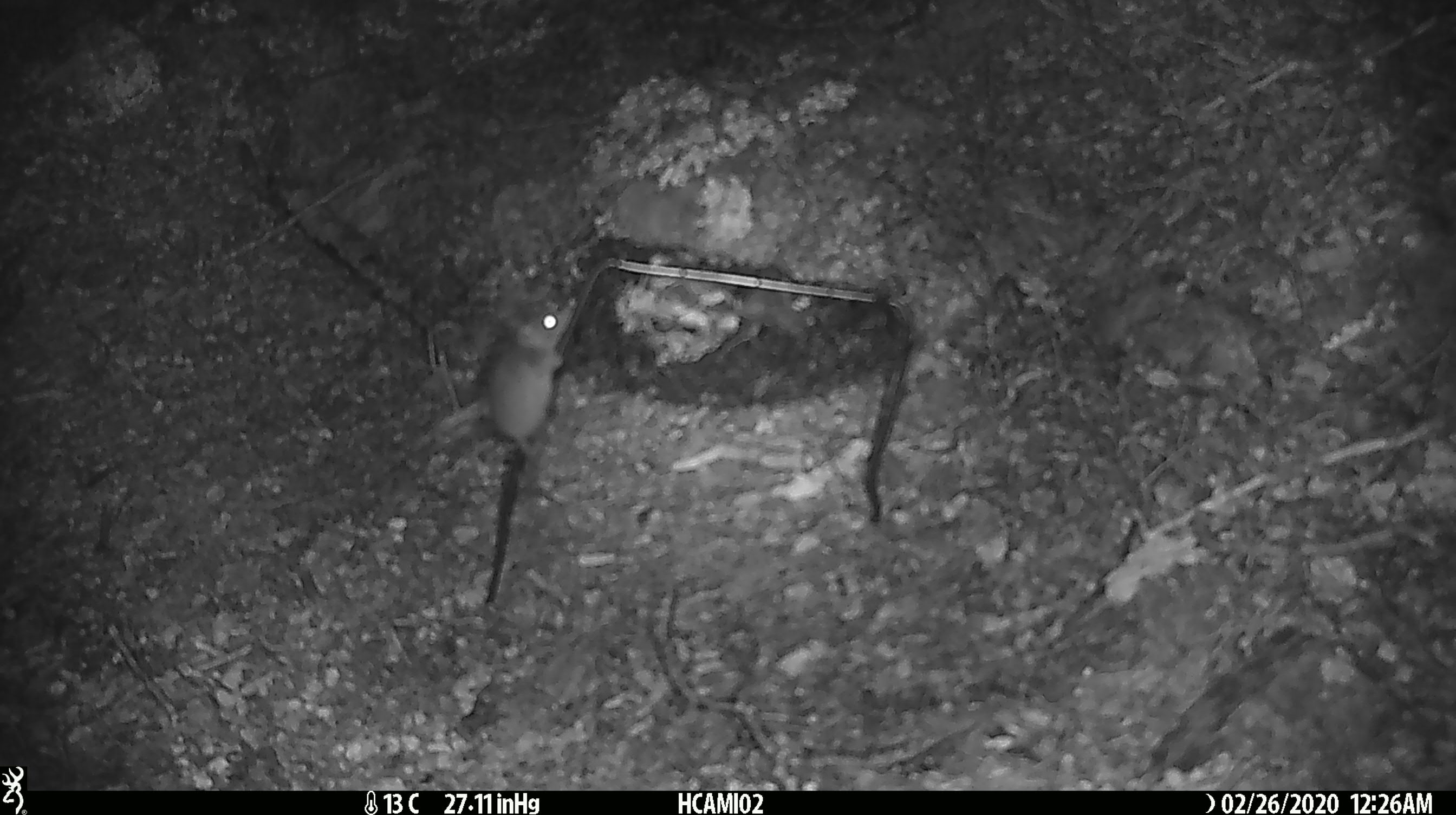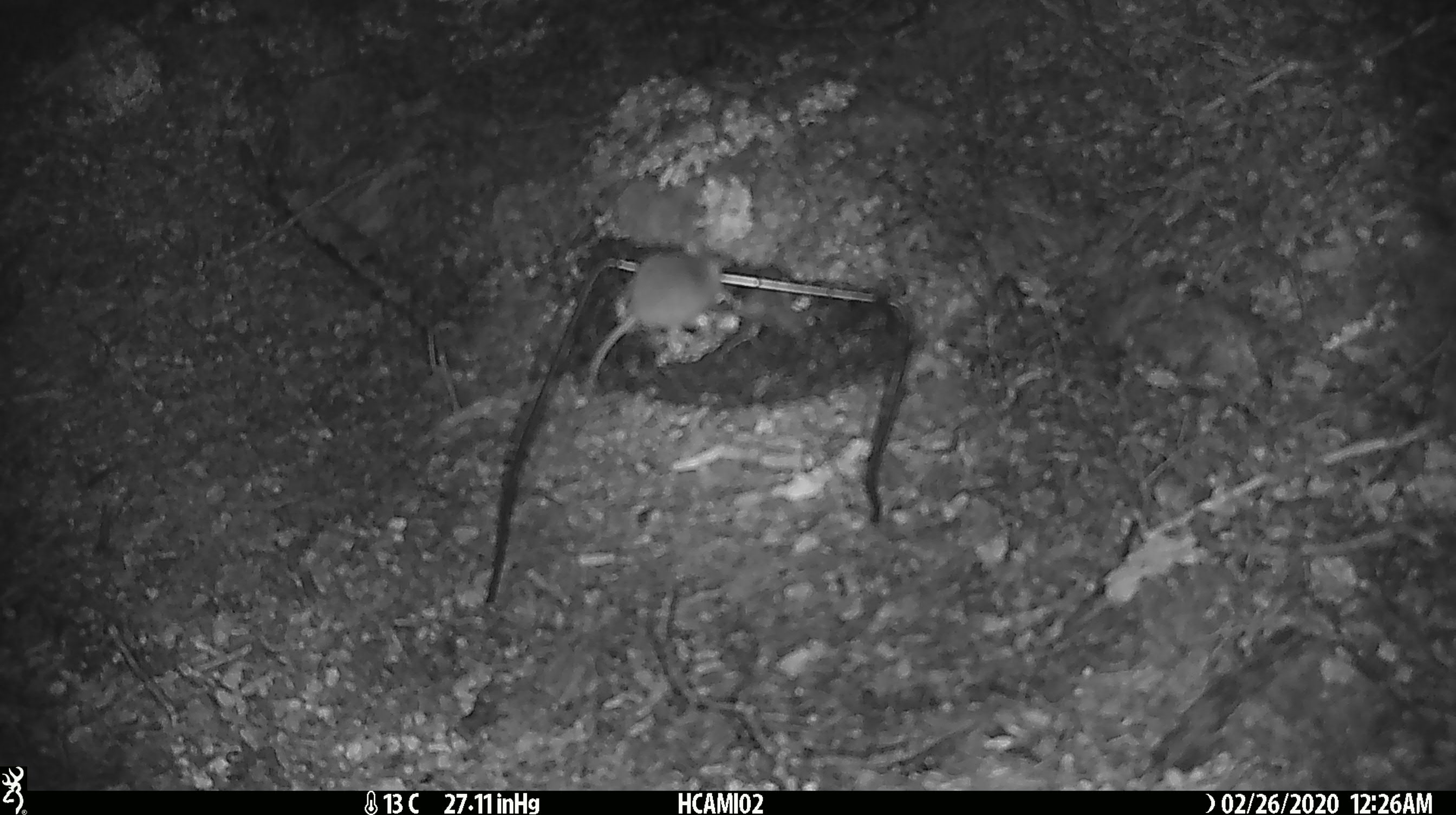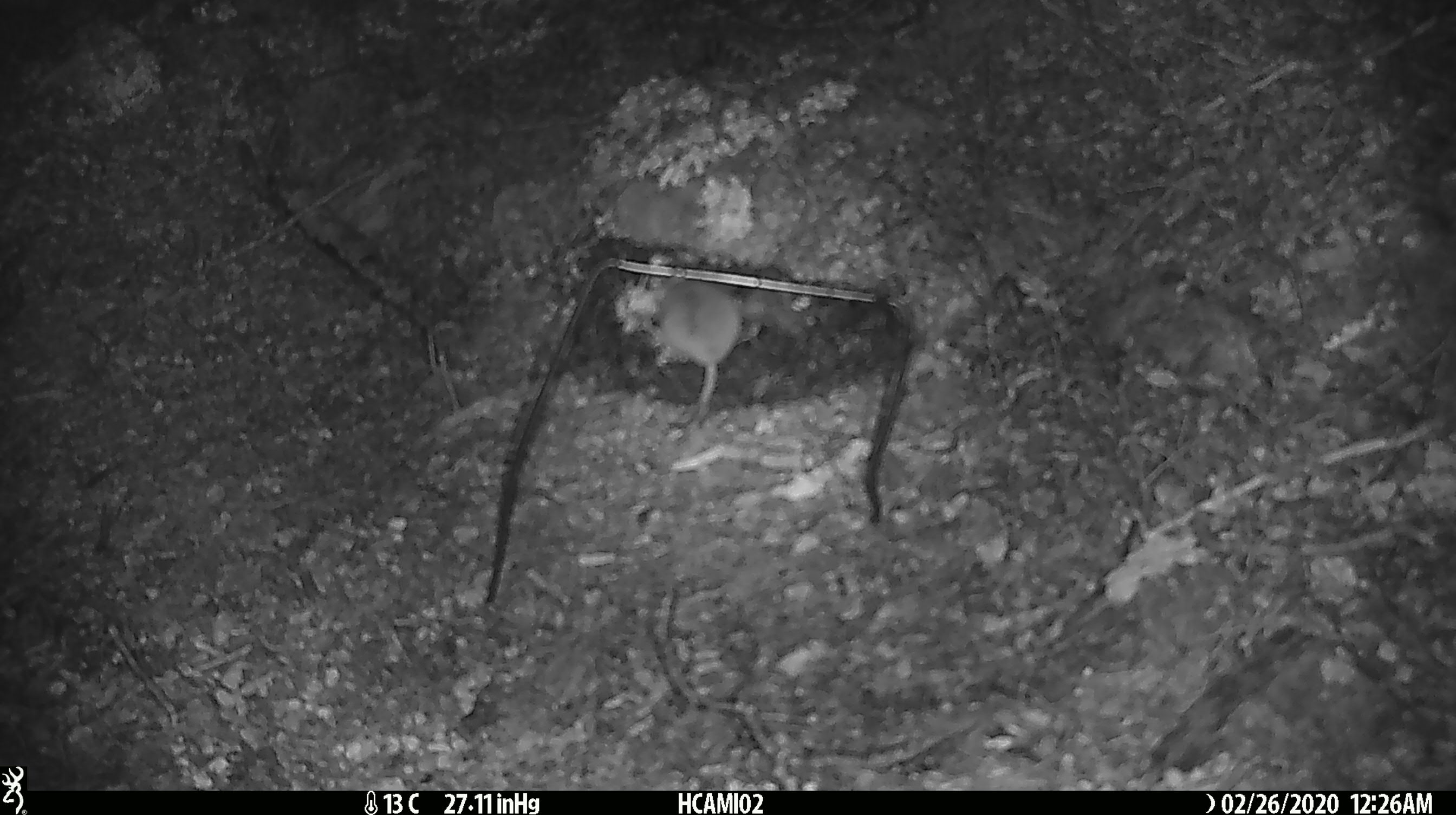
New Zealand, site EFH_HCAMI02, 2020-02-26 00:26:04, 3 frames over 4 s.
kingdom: Animalia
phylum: Chordata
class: Mammalia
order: Rodentia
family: Muridae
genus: Mus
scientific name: Mus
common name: mouse